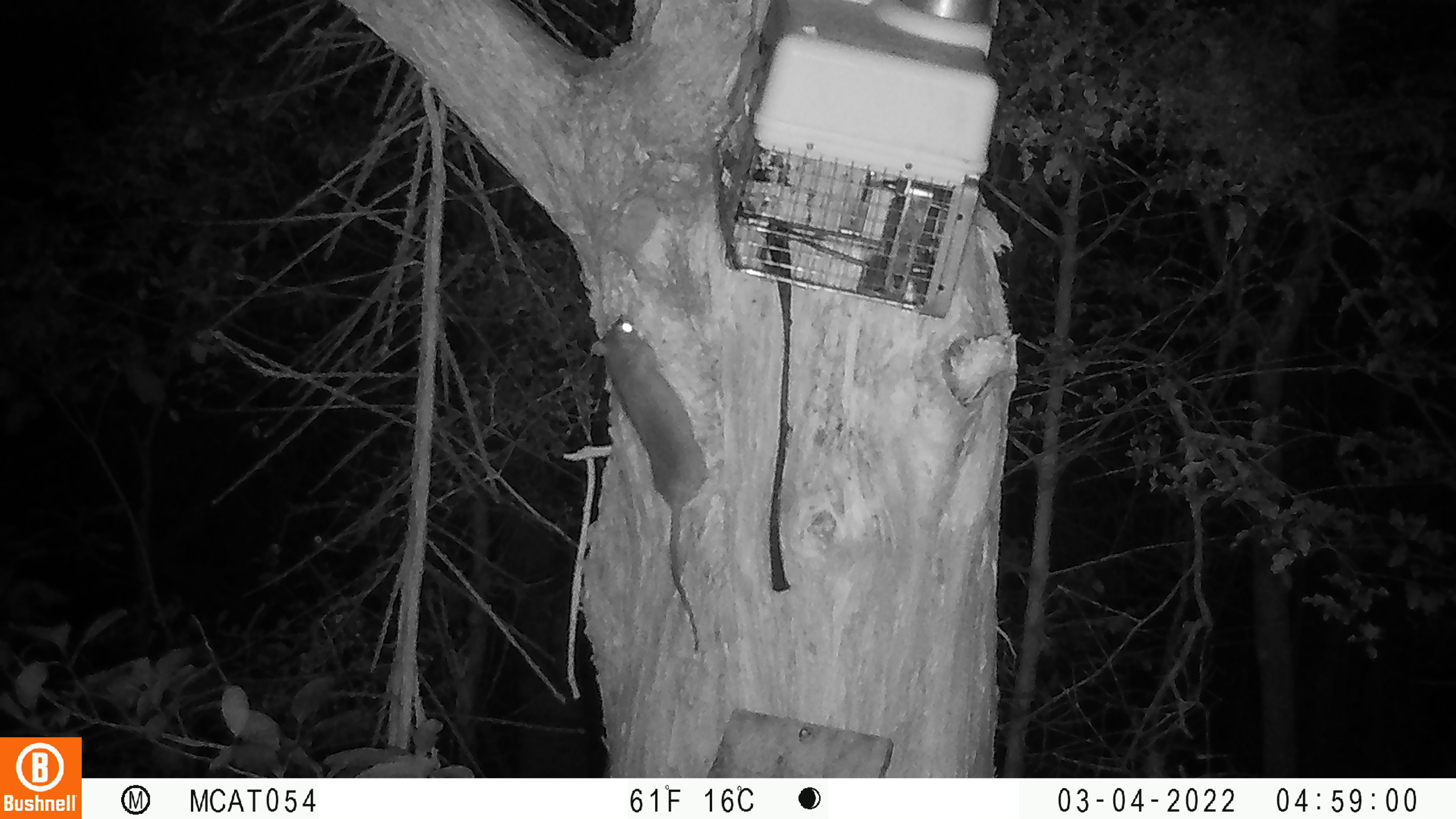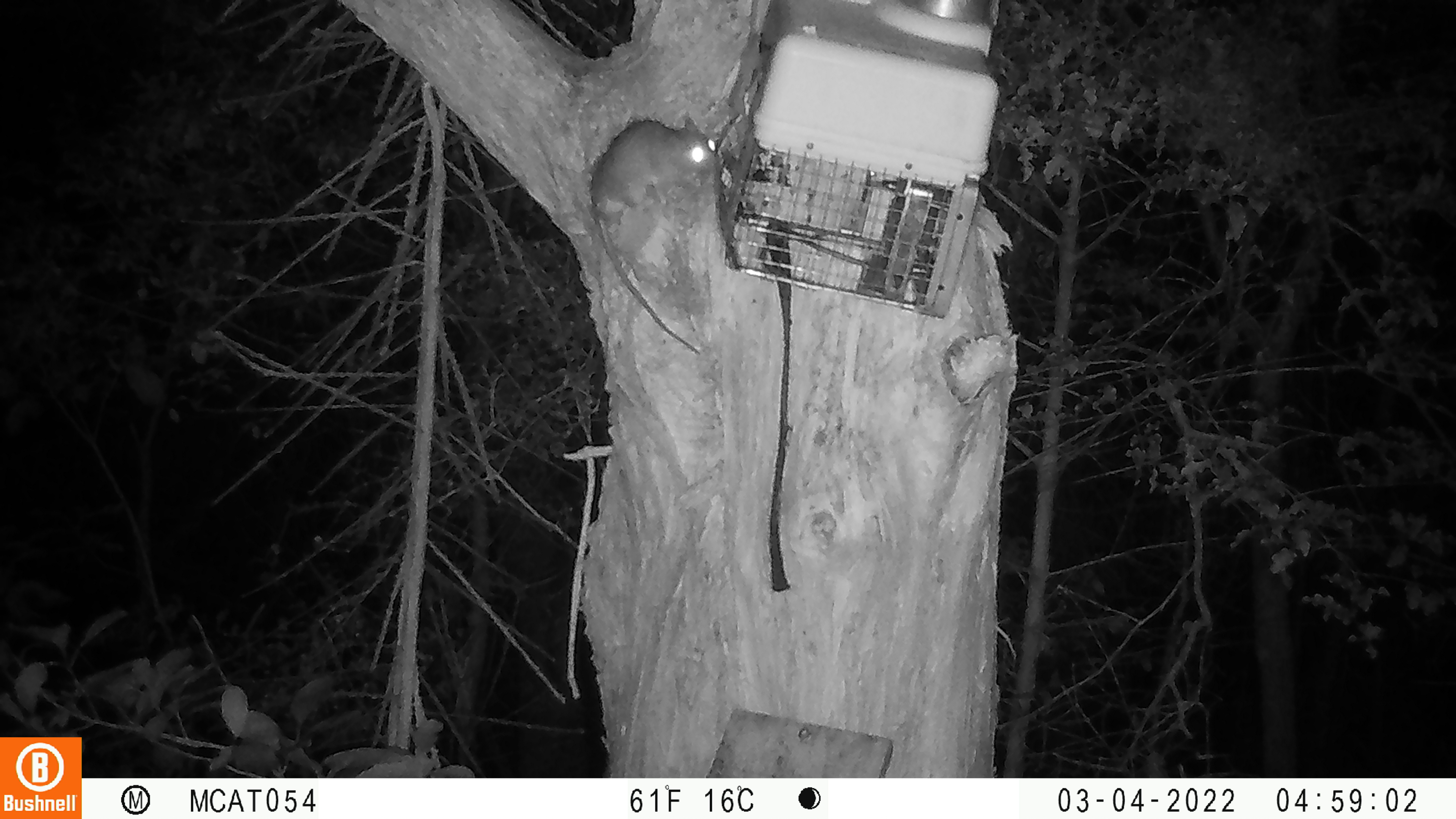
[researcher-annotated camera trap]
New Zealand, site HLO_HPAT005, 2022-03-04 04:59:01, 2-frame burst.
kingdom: Animalia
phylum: Chordata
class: Mammalia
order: Rodentia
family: Muridae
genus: Rattus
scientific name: Rattus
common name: rat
Rat (Rattus).